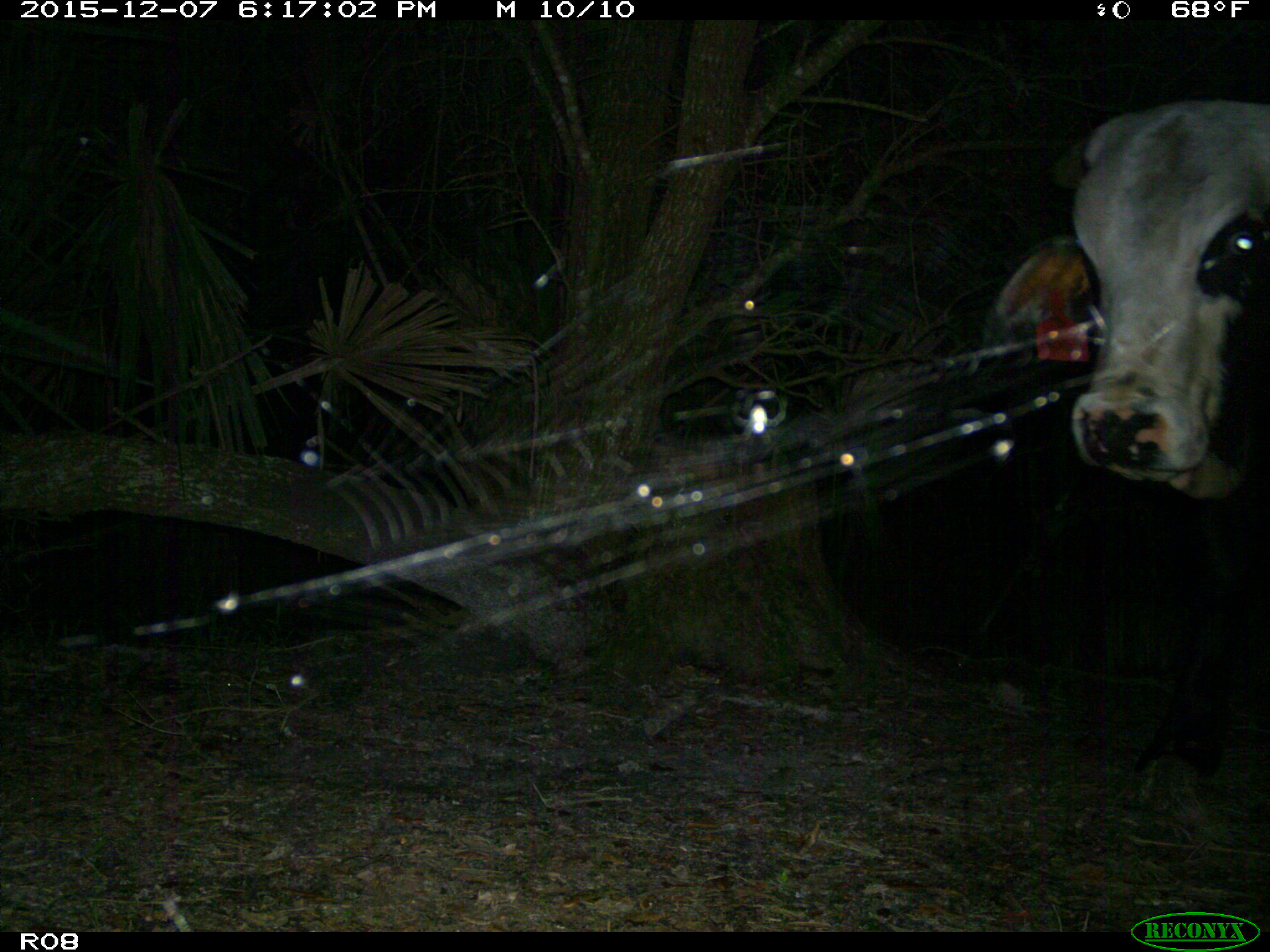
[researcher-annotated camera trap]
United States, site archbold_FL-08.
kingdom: Animalia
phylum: Chordata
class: Mammalia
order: Artiodactyla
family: Bovidae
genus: Bos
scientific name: Bos taurus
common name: domestic cow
Bos taurus (domestic cow).